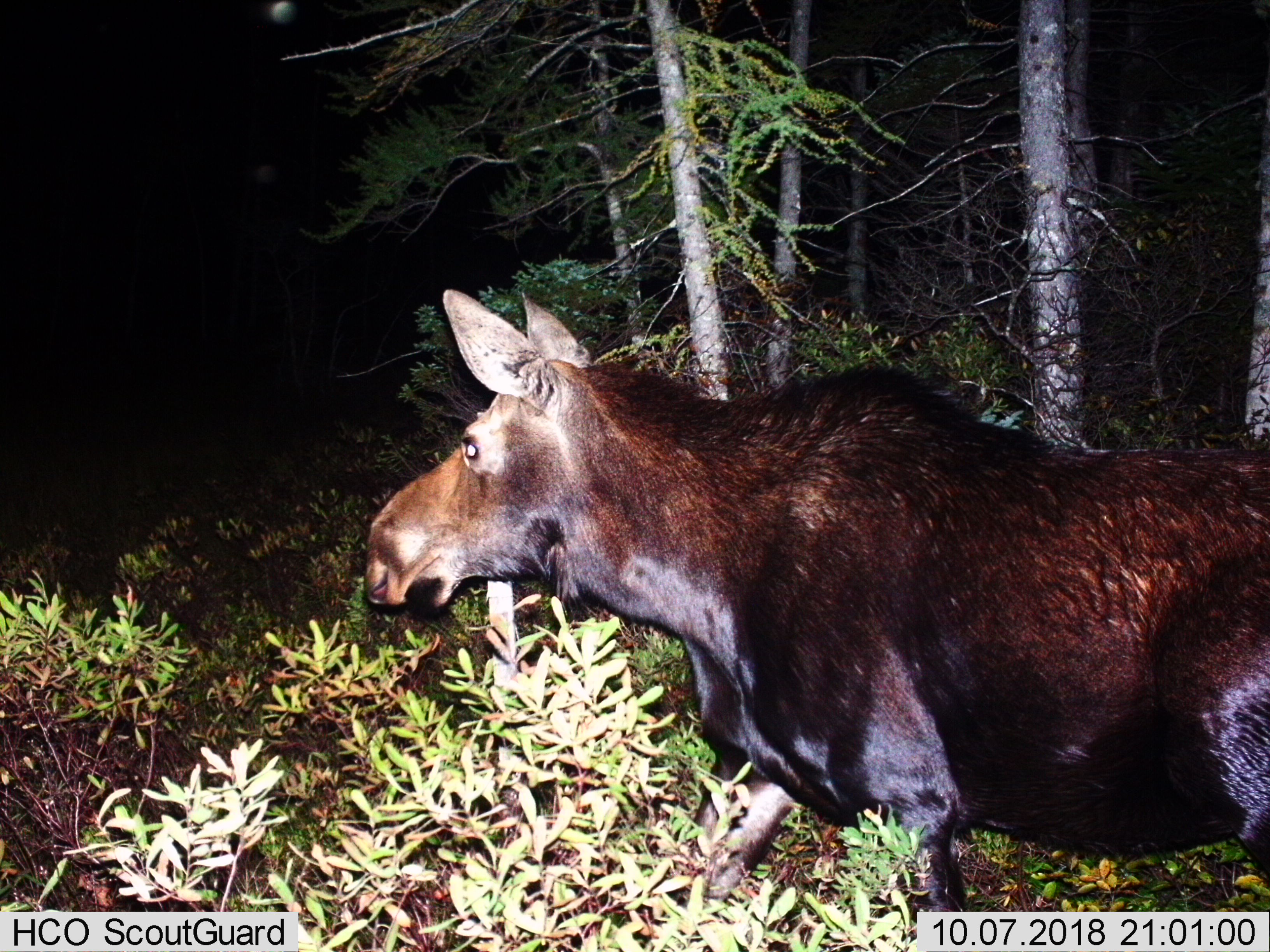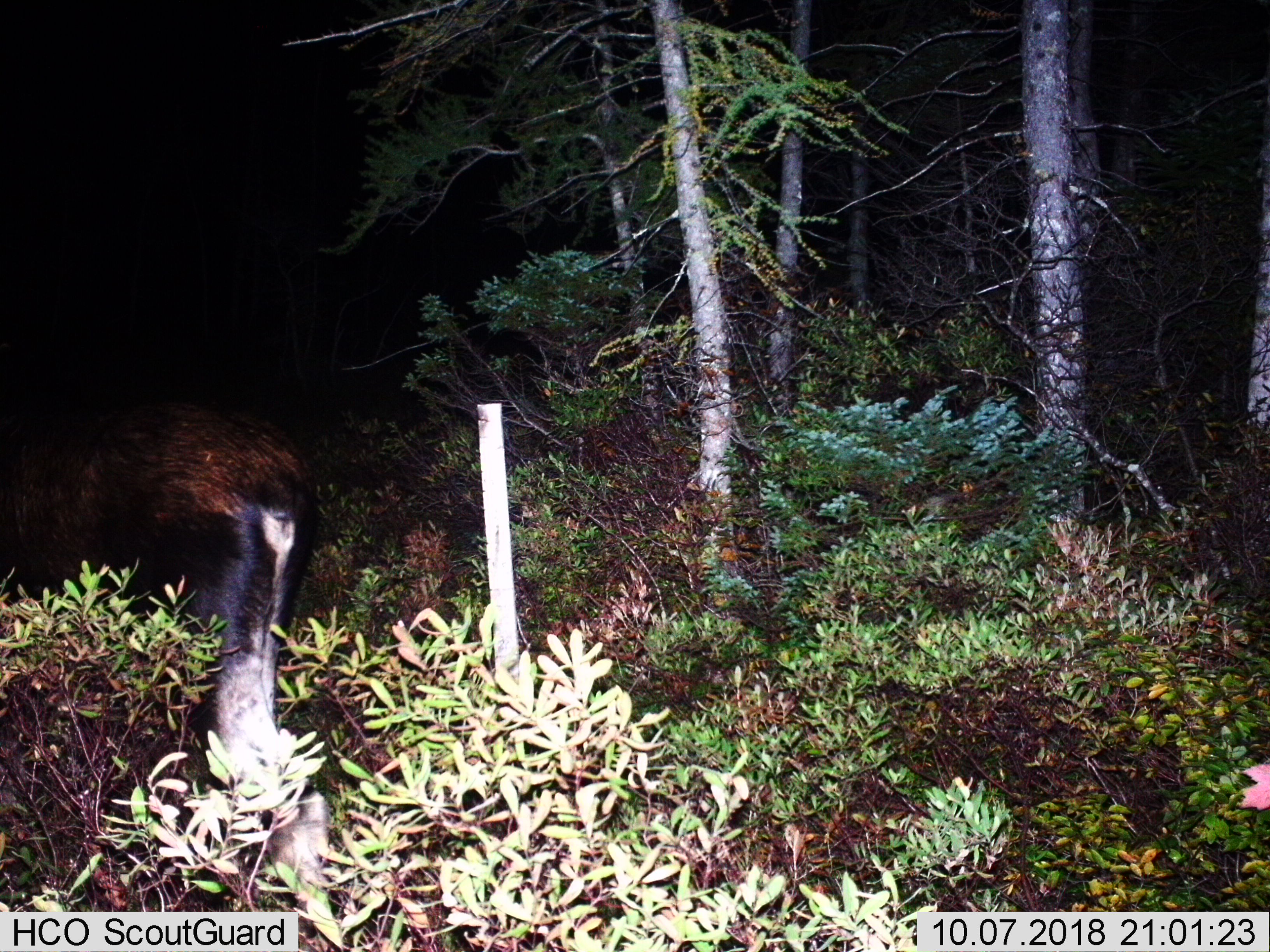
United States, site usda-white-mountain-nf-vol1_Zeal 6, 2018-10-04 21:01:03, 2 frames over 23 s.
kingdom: Animalia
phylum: Chordata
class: Mammalia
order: Artiodactyla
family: Cervidae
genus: Alces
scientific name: Alces alces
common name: moose